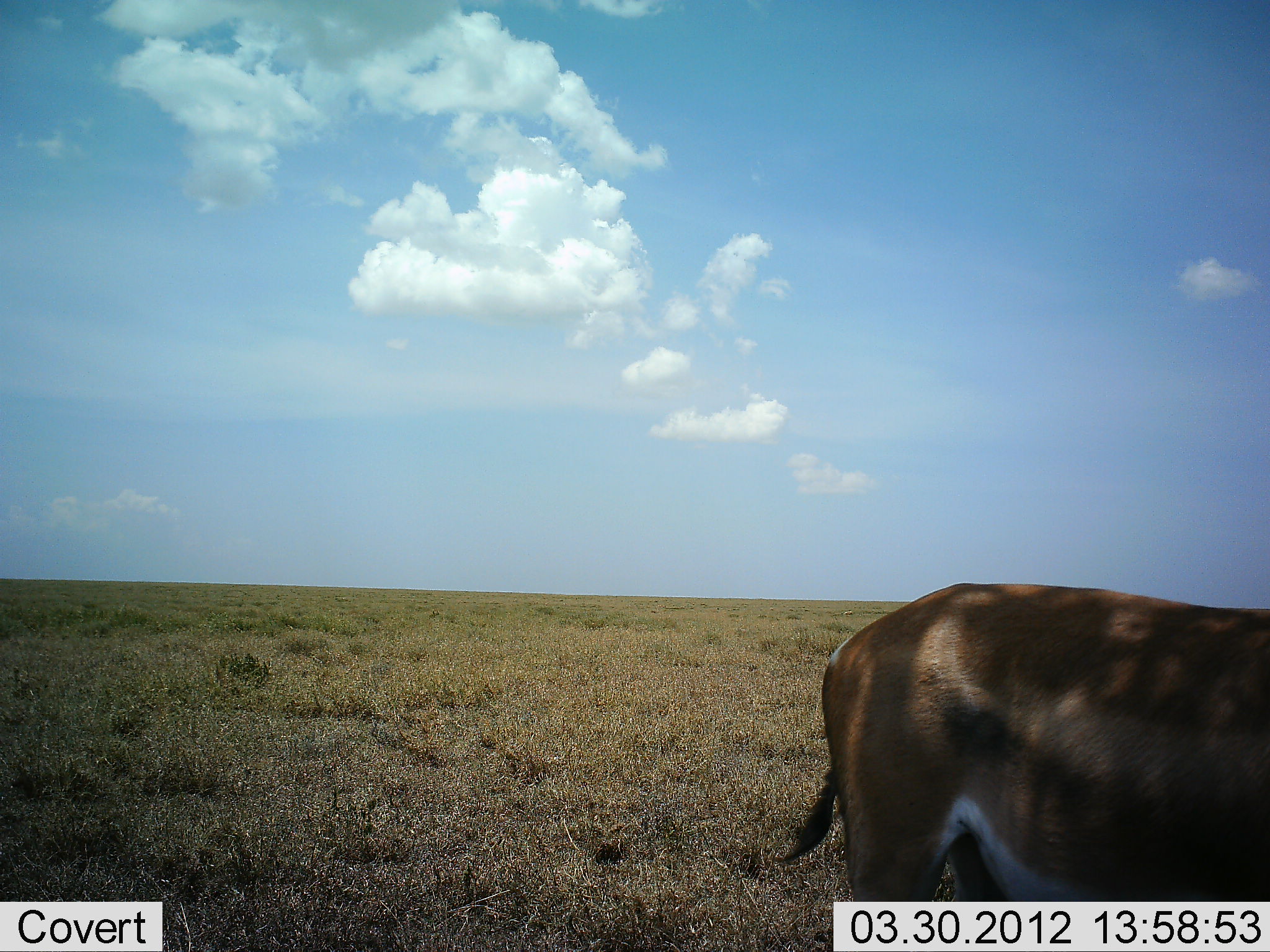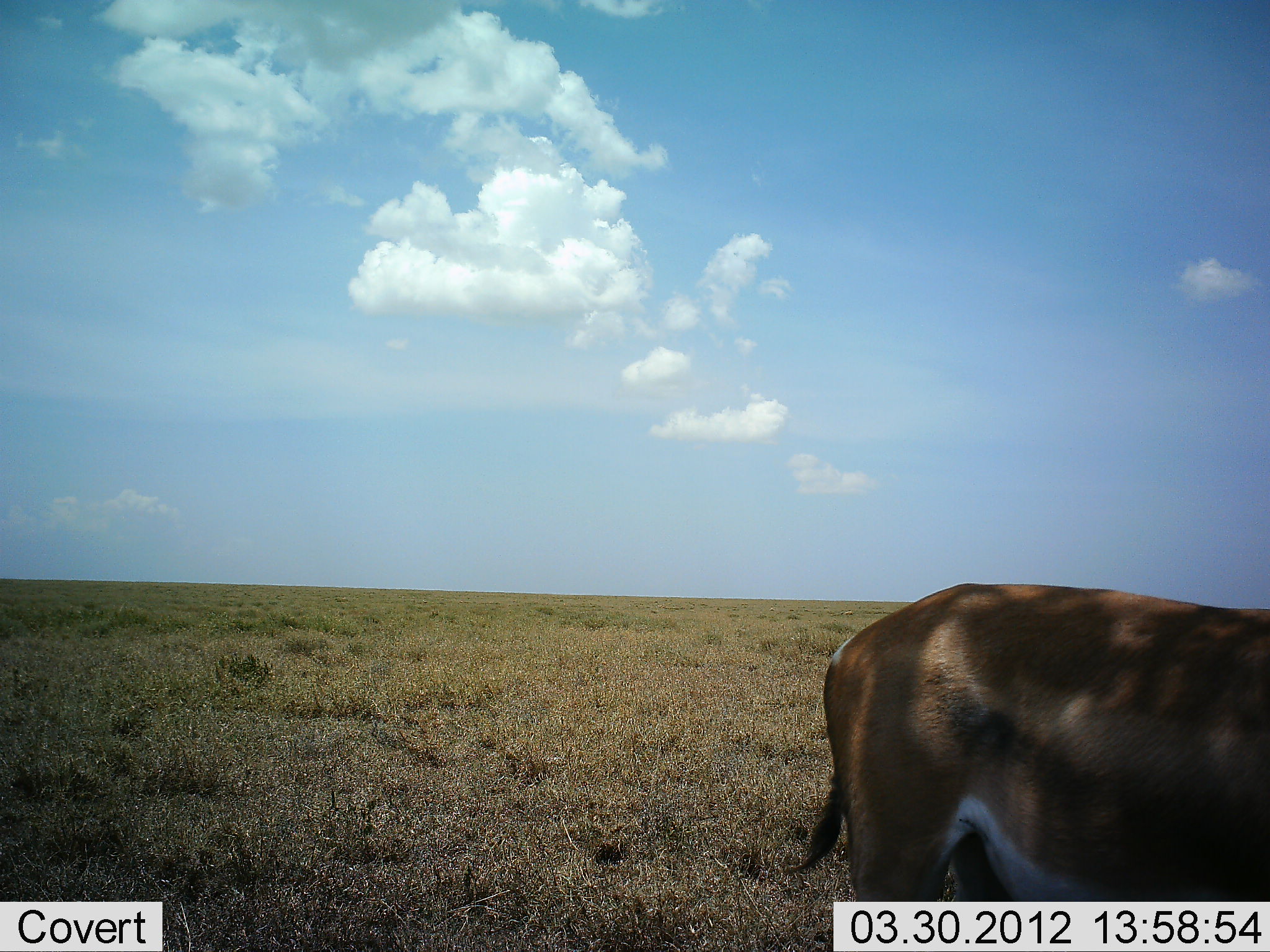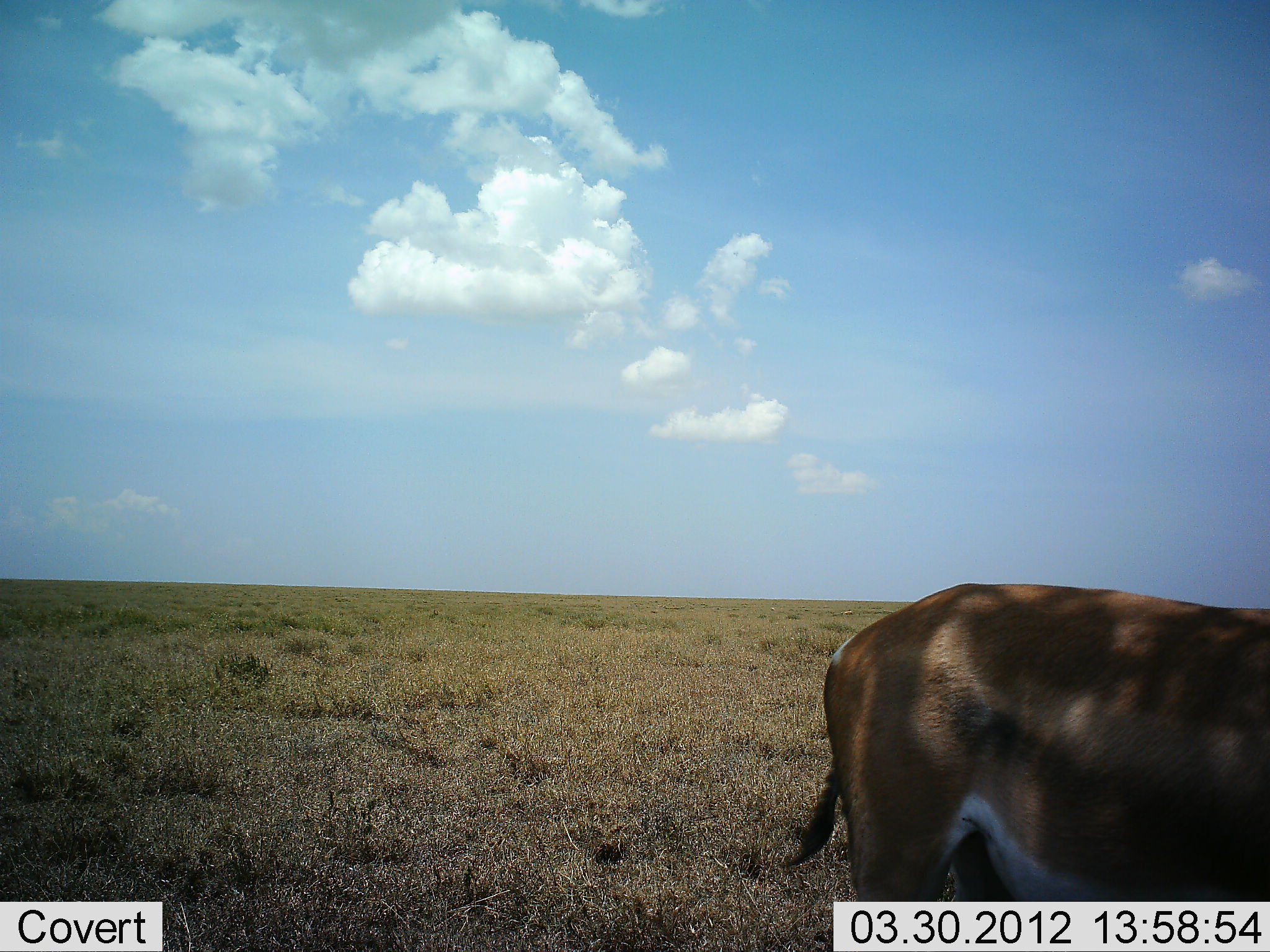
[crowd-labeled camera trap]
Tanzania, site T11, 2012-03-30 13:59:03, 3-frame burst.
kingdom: Animalia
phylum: Chordata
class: Mammalia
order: Artiodactyla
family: Bovidae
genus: Nanger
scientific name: Nanger granti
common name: grant's gazelle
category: gazellegrants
Gazellegrants (grant's gazelle) (Nanger granti), count 1. Behavior (volunteer vote fractions): standing 94%, resting 0%, moving 0%, interacting 0%. Young present (vote fraction): 0%. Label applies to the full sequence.